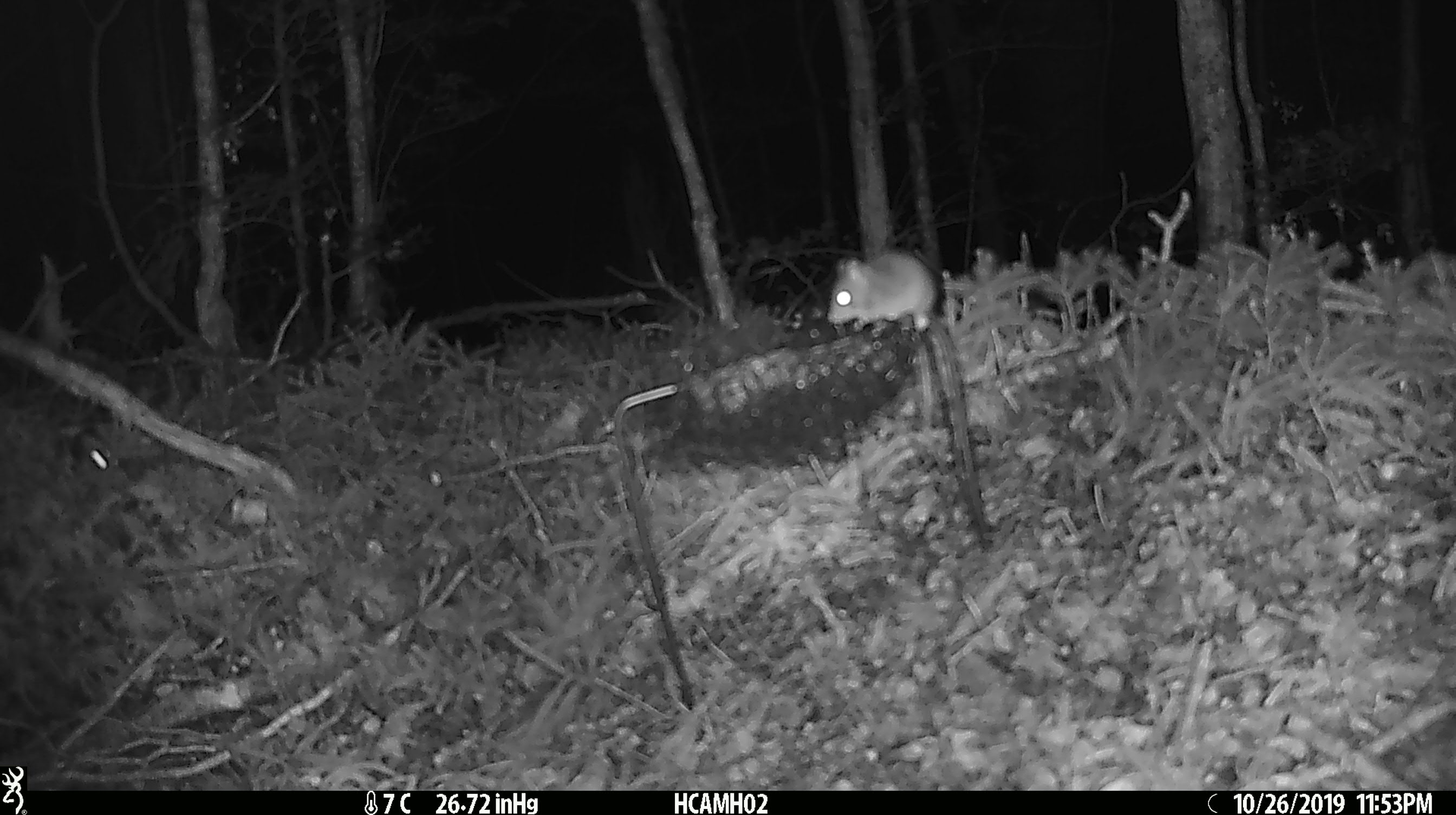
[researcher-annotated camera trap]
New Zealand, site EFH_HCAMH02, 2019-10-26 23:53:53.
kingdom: Animalia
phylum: Chordata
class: Mammalia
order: Rodentia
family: Muridae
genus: Mus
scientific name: Mus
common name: mouse